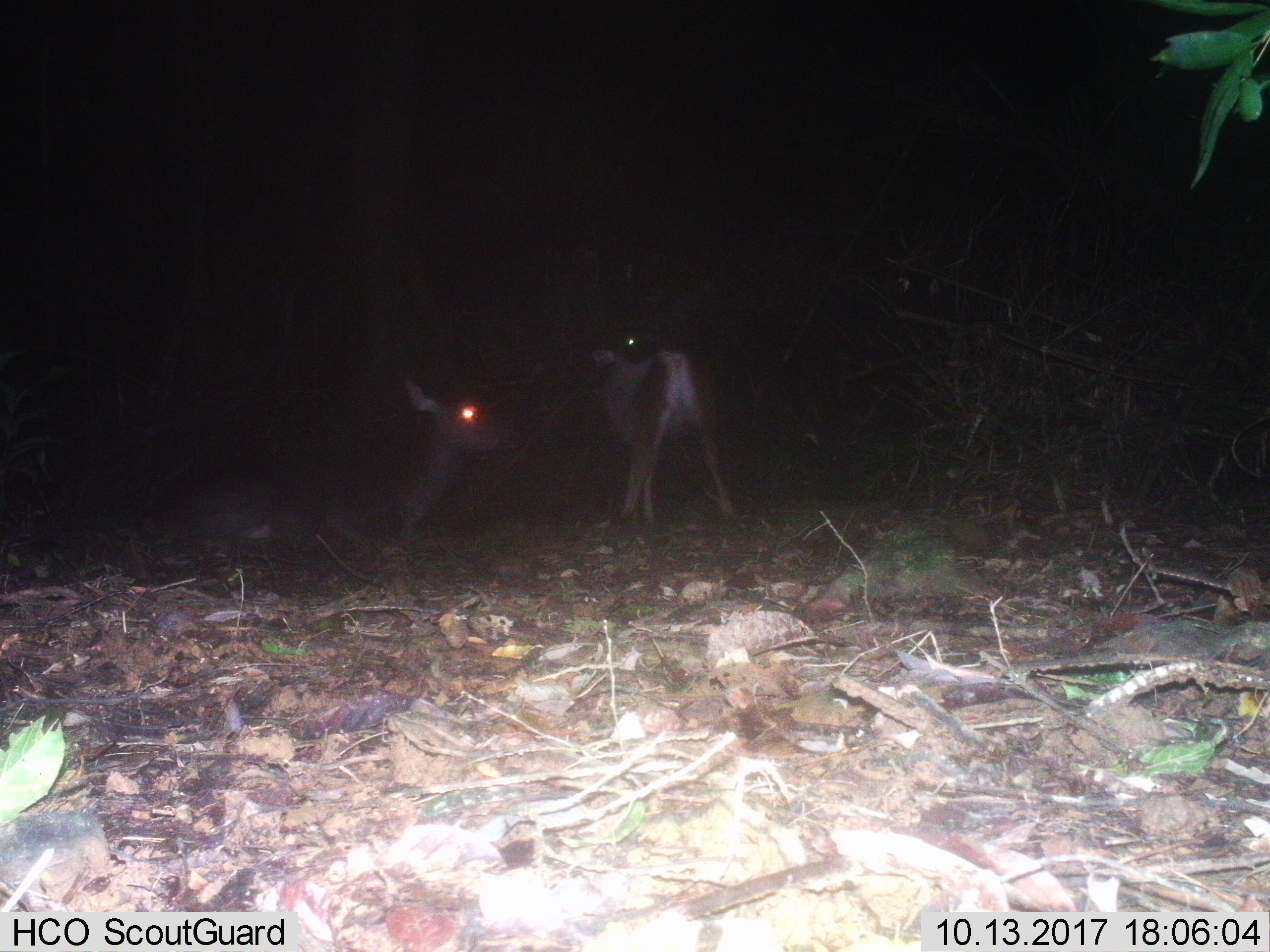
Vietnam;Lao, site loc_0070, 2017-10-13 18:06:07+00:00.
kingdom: Animalia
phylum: Chordata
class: Mammalia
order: Artiodactyla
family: Cervidae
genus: Rusa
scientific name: Rusa unicolor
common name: sambar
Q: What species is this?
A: Sambar (Rusa unicolor).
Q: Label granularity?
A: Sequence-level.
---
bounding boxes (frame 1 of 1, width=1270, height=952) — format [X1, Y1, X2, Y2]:
sambar: [141, 378, 521, 554]; [591, 330, 732, 526]